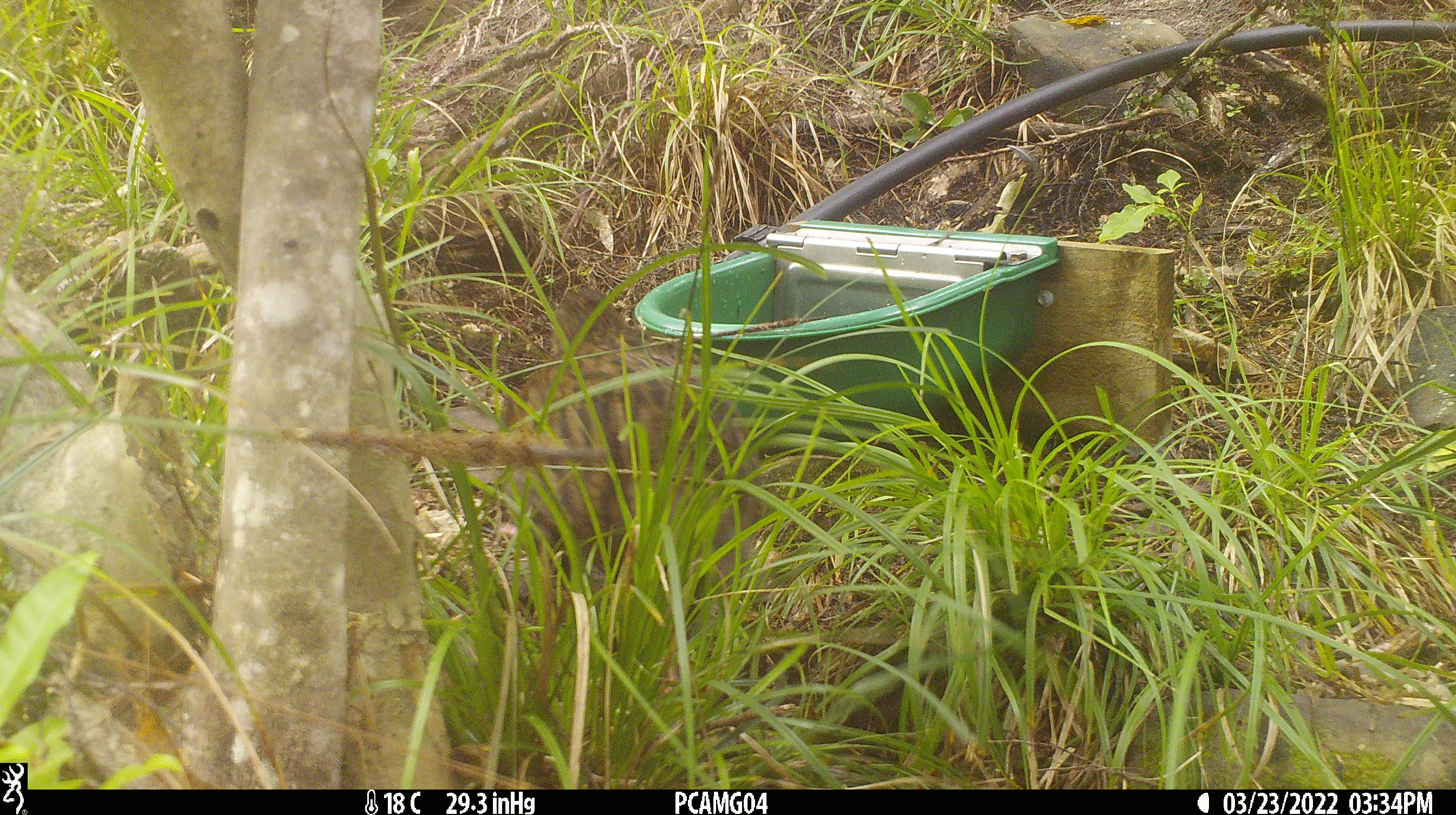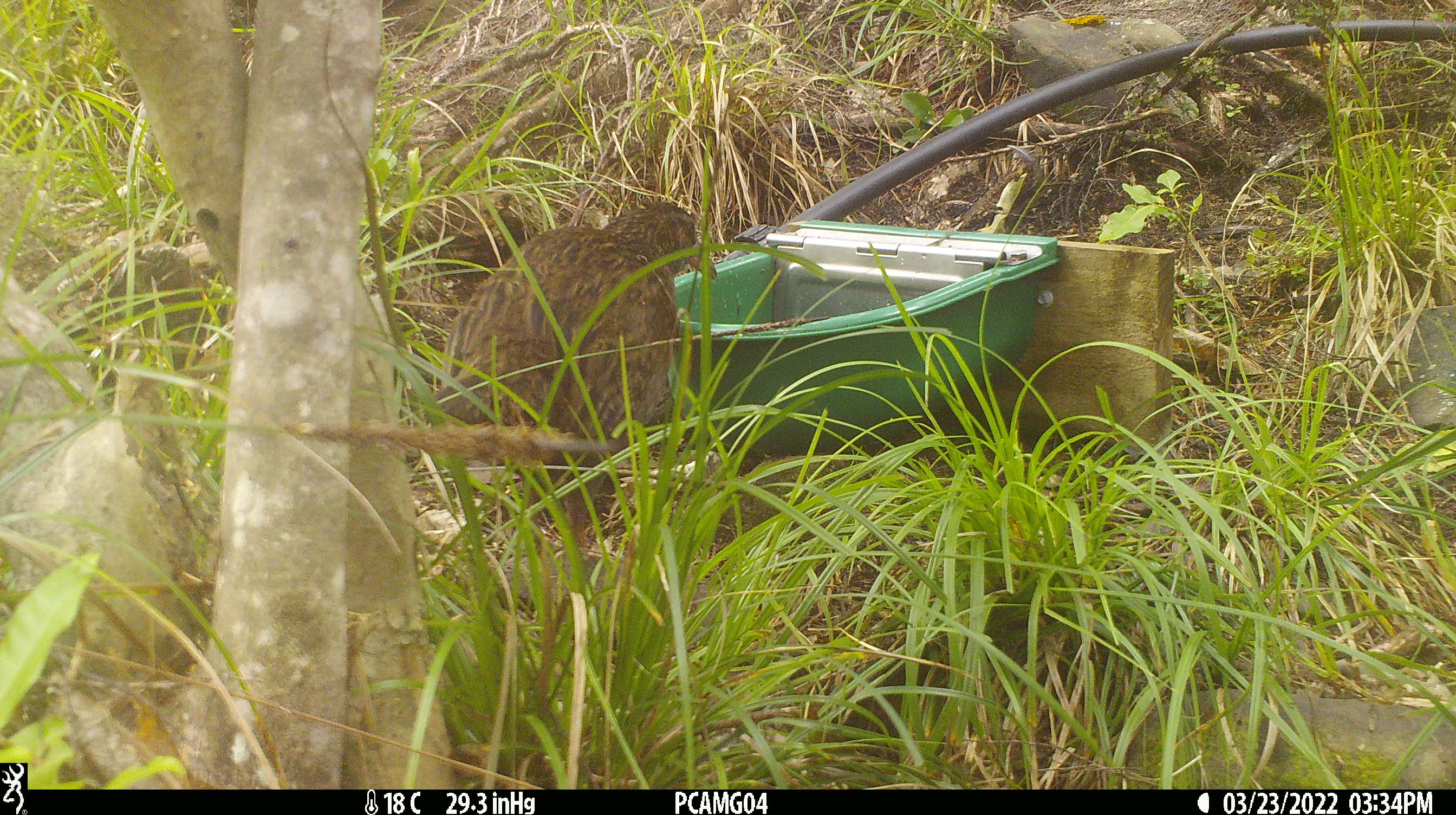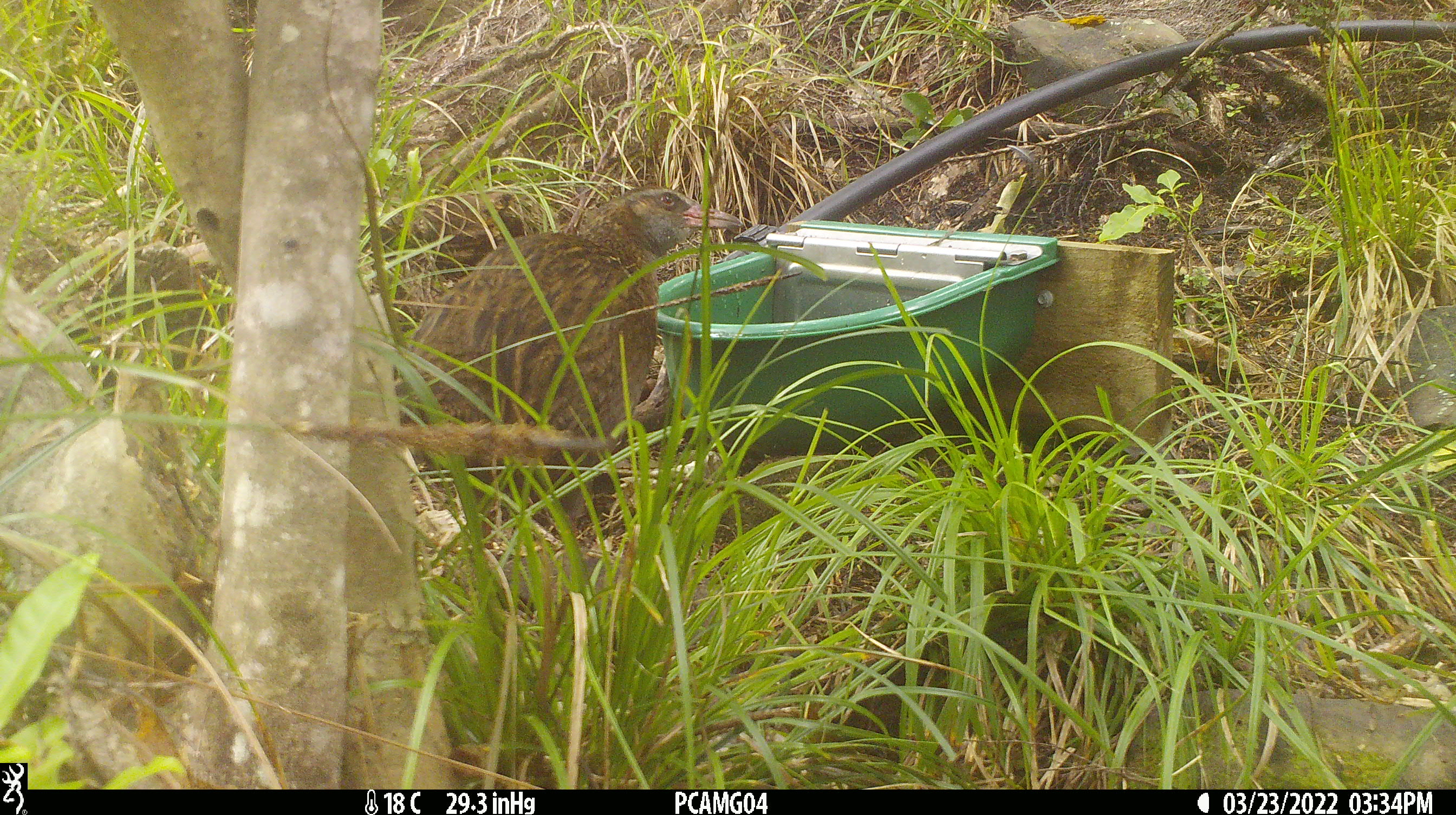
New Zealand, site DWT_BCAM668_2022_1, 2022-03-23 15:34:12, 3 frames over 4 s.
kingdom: Animalia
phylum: Chordata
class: Aves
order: Gruiformes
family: Rallidae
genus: Gallirallus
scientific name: Gallirallus australis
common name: weka